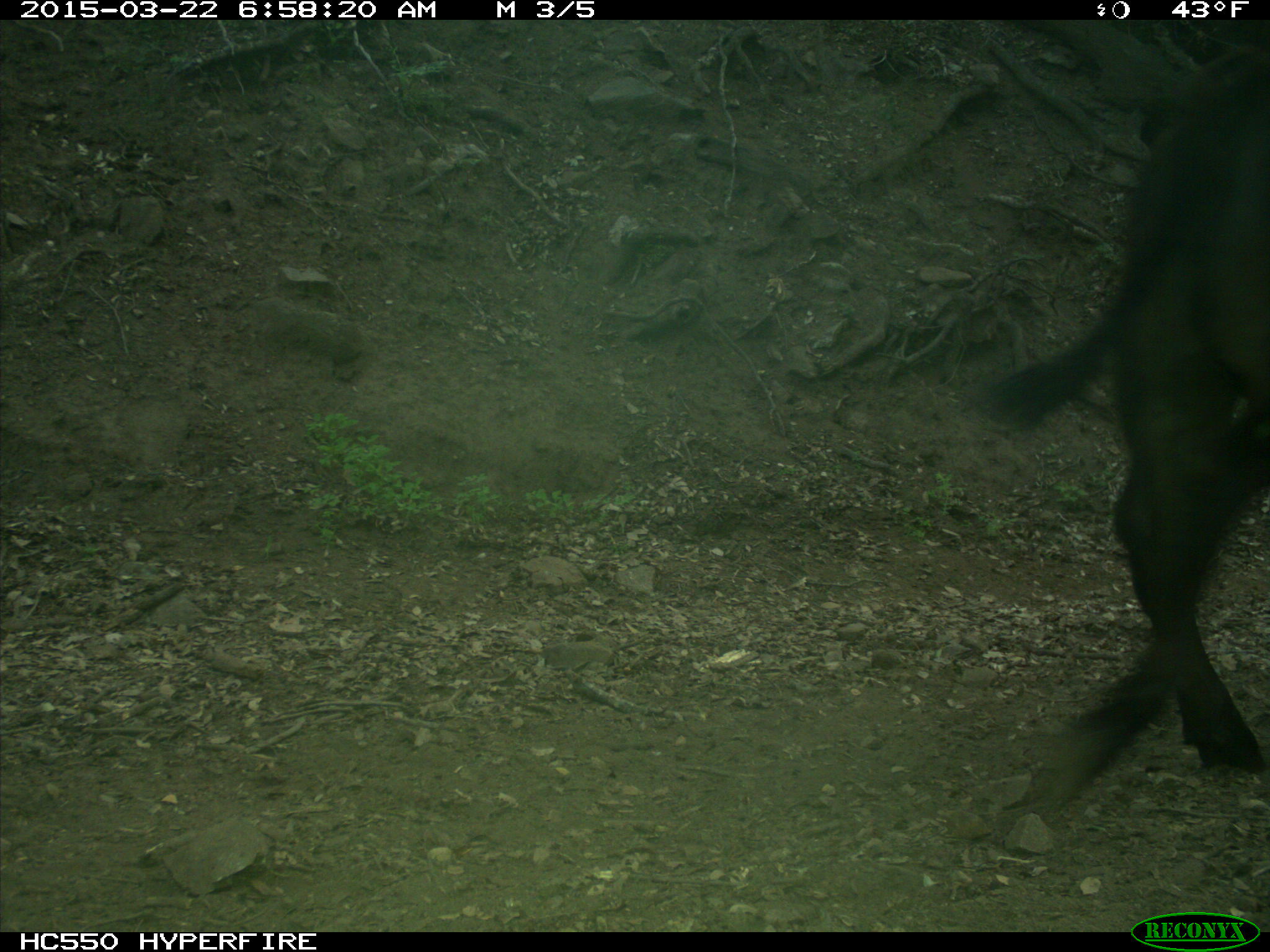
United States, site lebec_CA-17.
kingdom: Animalia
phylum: Chordata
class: Mammalia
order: Artiodactyla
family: Bovidae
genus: Bos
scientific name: Bos taurus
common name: domestic cow